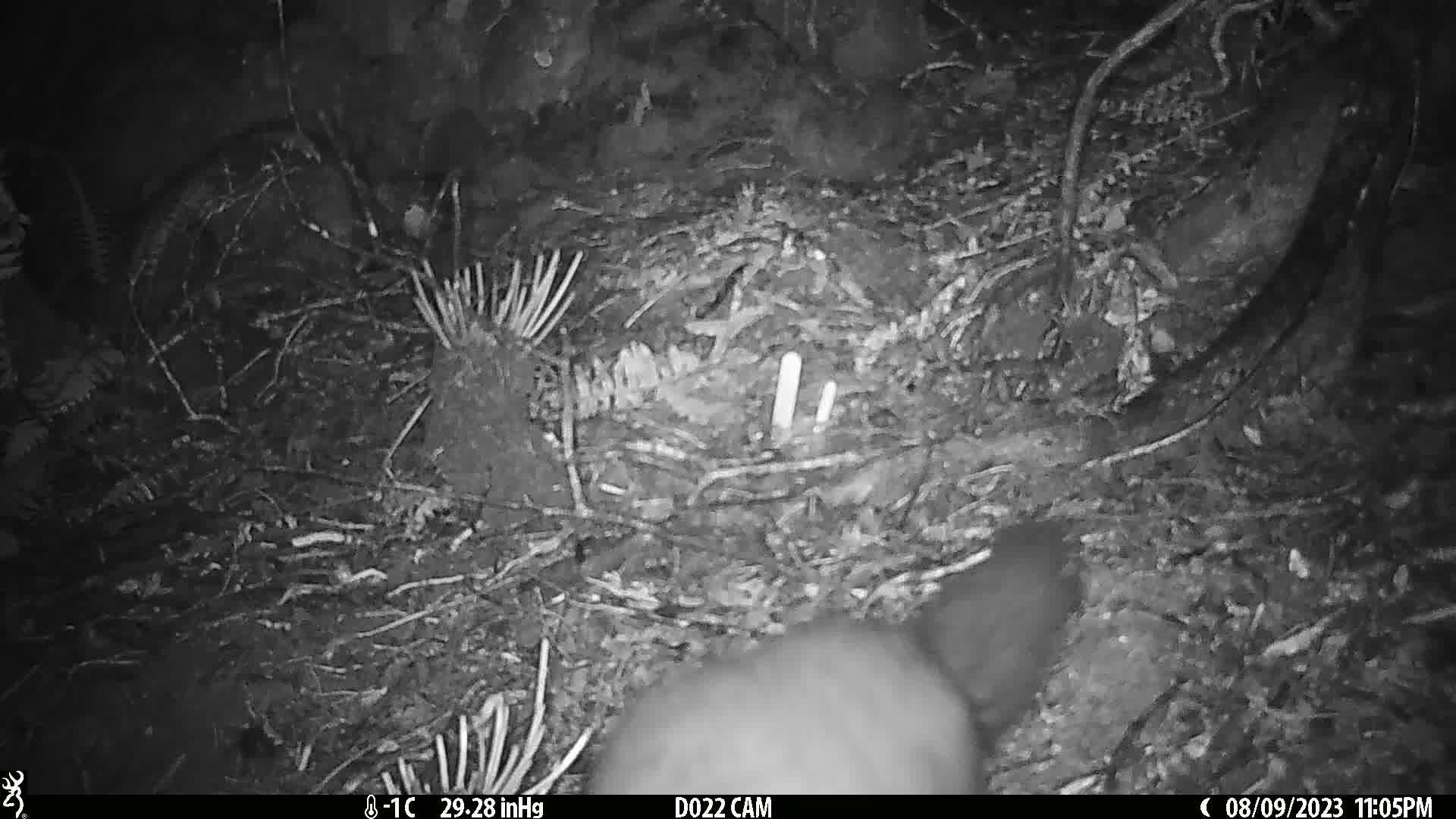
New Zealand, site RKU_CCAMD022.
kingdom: Animalia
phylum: Chordata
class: Mammalia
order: Diprotodontia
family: Phalangeridae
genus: Trichosurus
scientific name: Trichosurus vulpecula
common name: common brushtail possum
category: possum